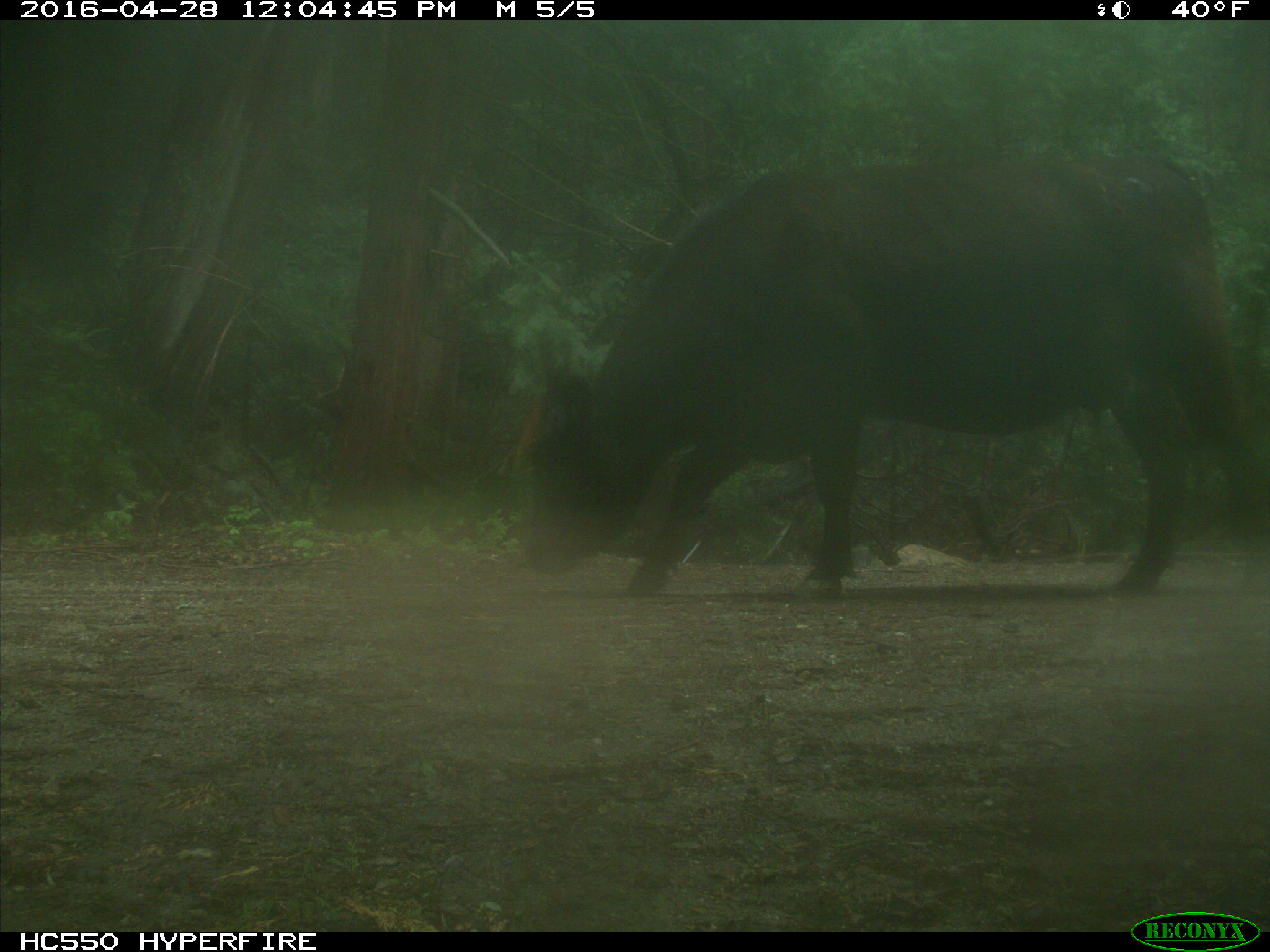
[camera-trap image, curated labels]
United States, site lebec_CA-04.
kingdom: Animalia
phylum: Chordata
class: Mammalia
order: Artiodactyla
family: Bovidae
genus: Bos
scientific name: Bos taurus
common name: domestic cow